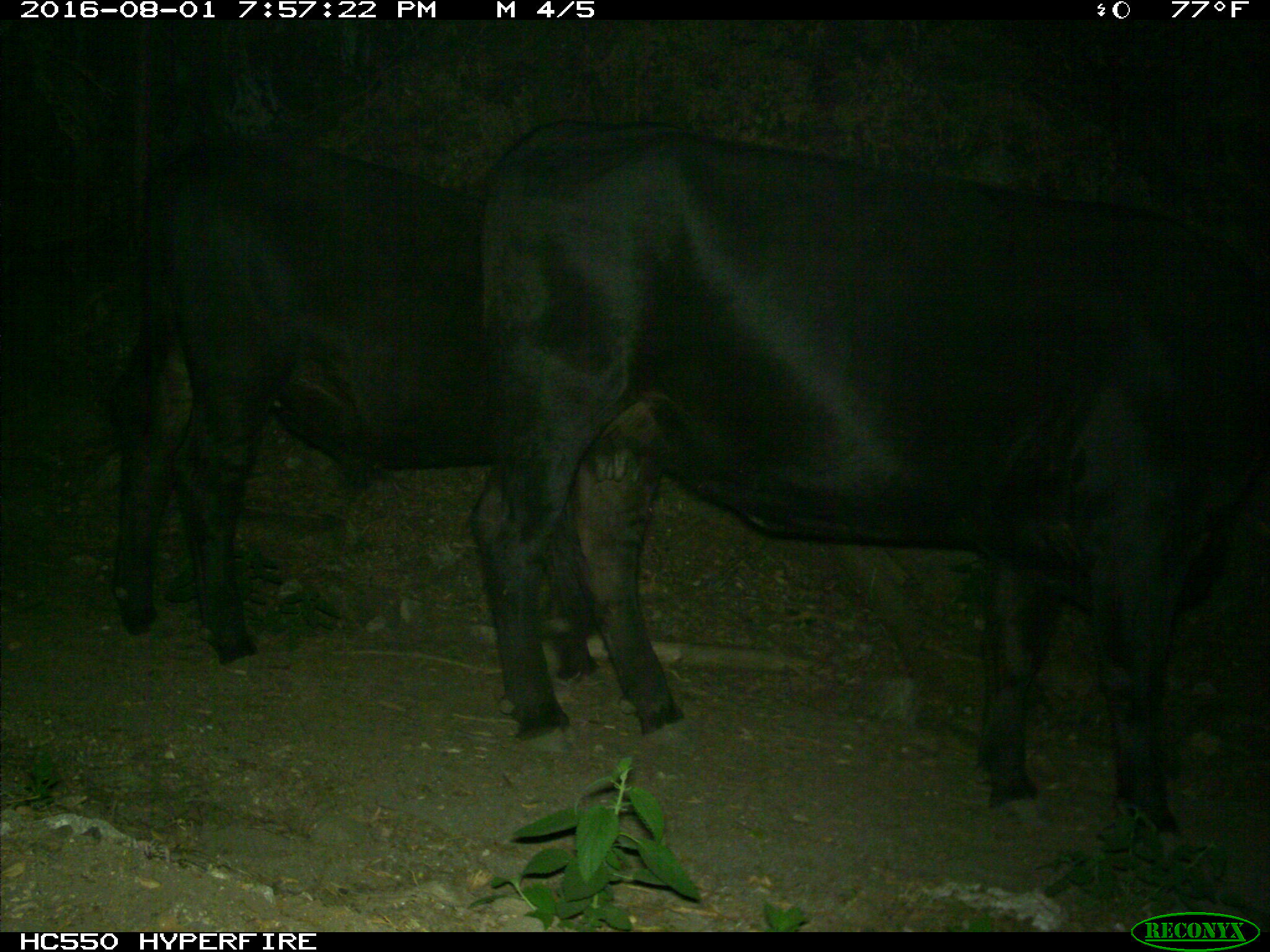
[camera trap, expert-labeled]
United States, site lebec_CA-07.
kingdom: Animalia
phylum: Chordata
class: Mammalia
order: Artiodactyla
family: Bovidae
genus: Bos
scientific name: Bos taurus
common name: domestic cow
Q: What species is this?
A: Bos taurus (domestic cow).